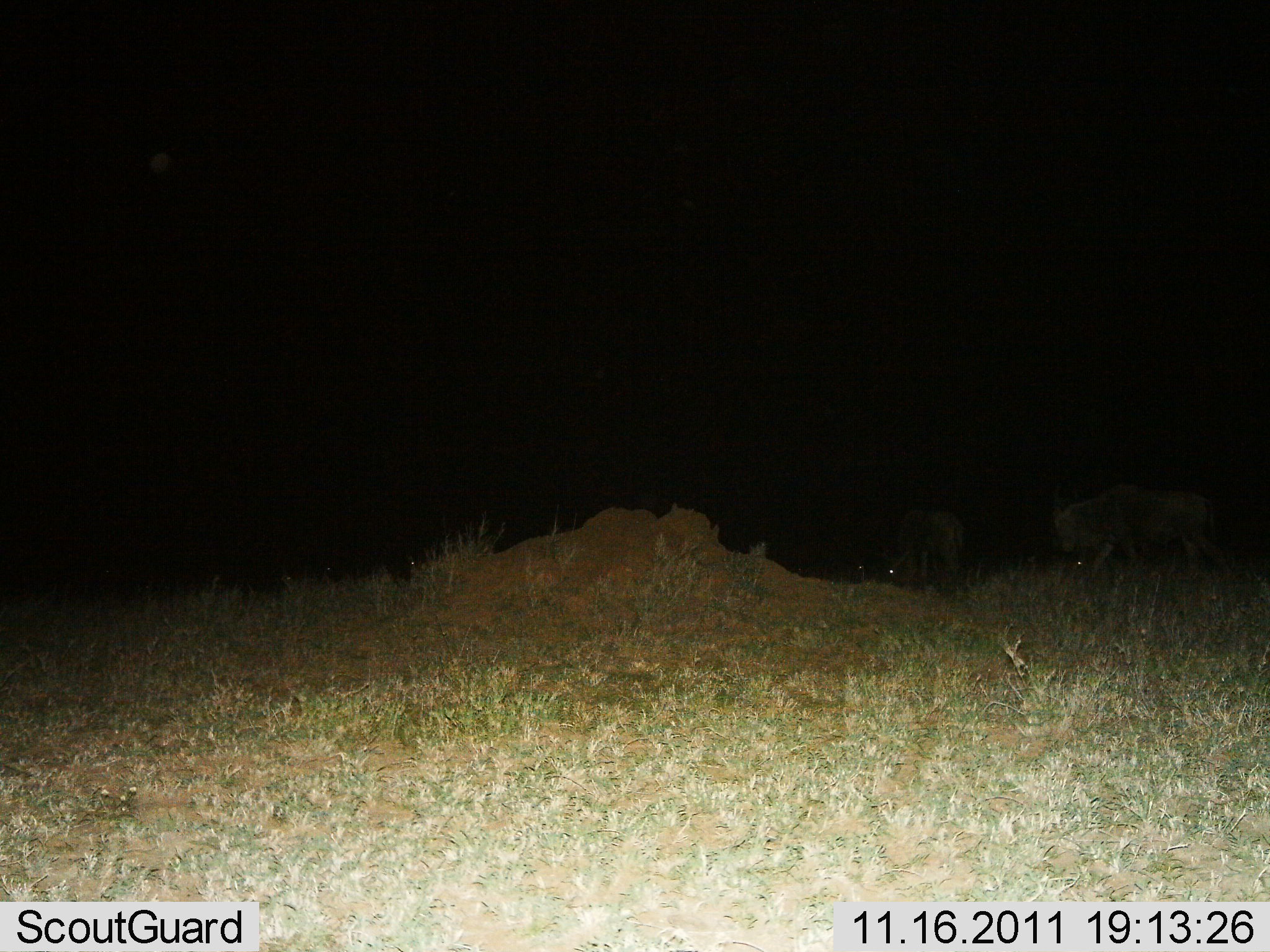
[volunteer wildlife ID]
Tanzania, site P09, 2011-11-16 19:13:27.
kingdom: Animalia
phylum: Chordata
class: Mammalia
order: Artiodactyla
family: Bovidae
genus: Connochaetes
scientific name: Connochaetes taurinus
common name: blue wildebeest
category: wildebeest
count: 2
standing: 55%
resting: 0%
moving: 45%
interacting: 0%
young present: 0%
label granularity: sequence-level